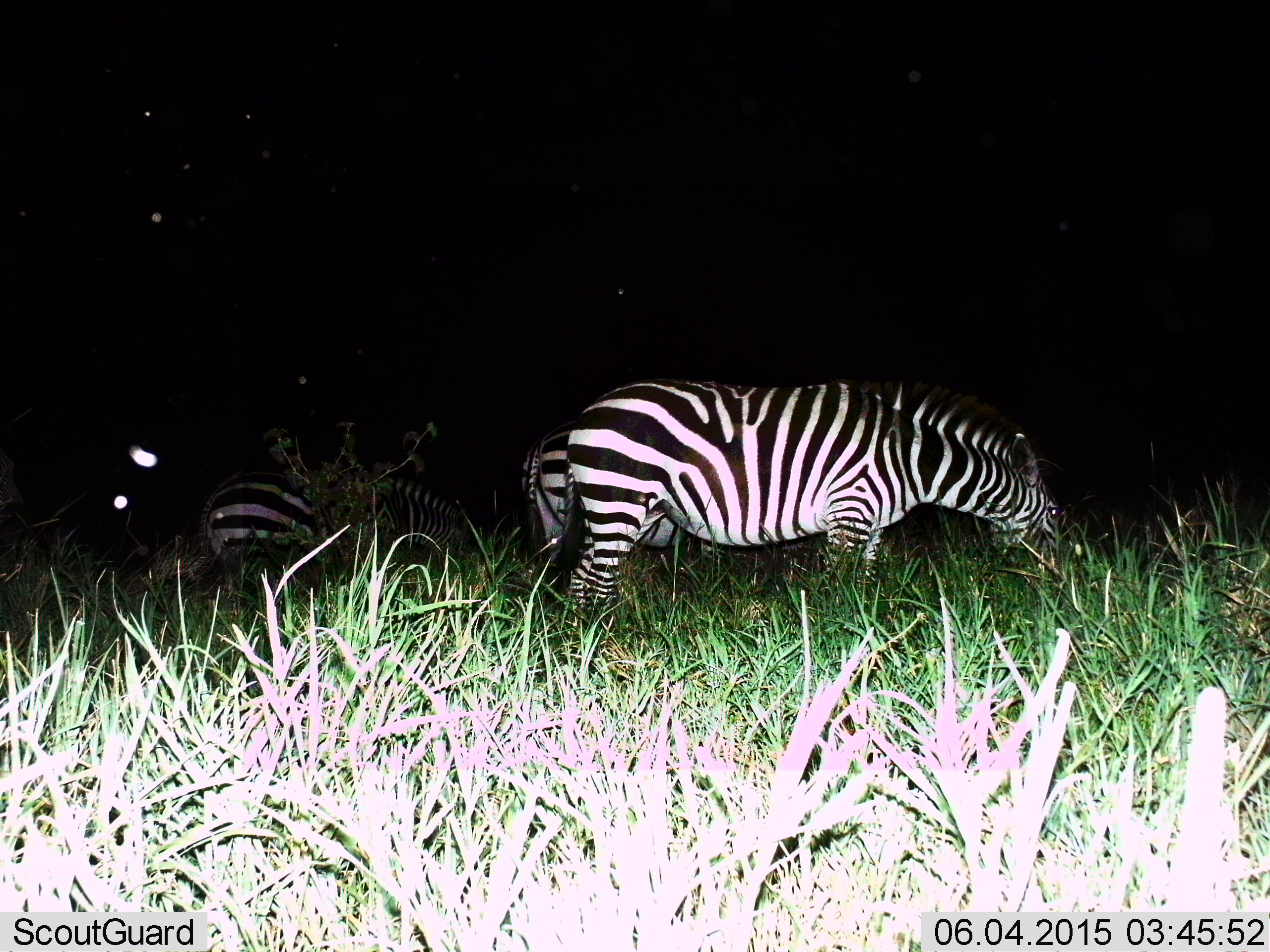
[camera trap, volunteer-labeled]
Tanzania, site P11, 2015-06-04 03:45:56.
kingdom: Animalia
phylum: Chordata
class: Mammalia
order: Perissodactyla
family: Equidae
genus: Equus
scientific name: Equus quagga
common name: plains zebra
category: zebra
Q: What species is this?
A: Zebra (plains zebra) (Equus quagga).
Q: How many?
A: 3.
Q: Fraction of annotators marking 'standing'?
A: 40%.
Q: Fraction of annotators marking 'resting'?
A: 10%.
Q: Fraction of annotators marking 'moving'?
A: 0%.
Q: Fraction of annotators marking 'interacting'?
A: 0%.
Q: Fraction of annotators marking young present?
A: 0%.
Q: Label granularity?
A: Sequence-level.